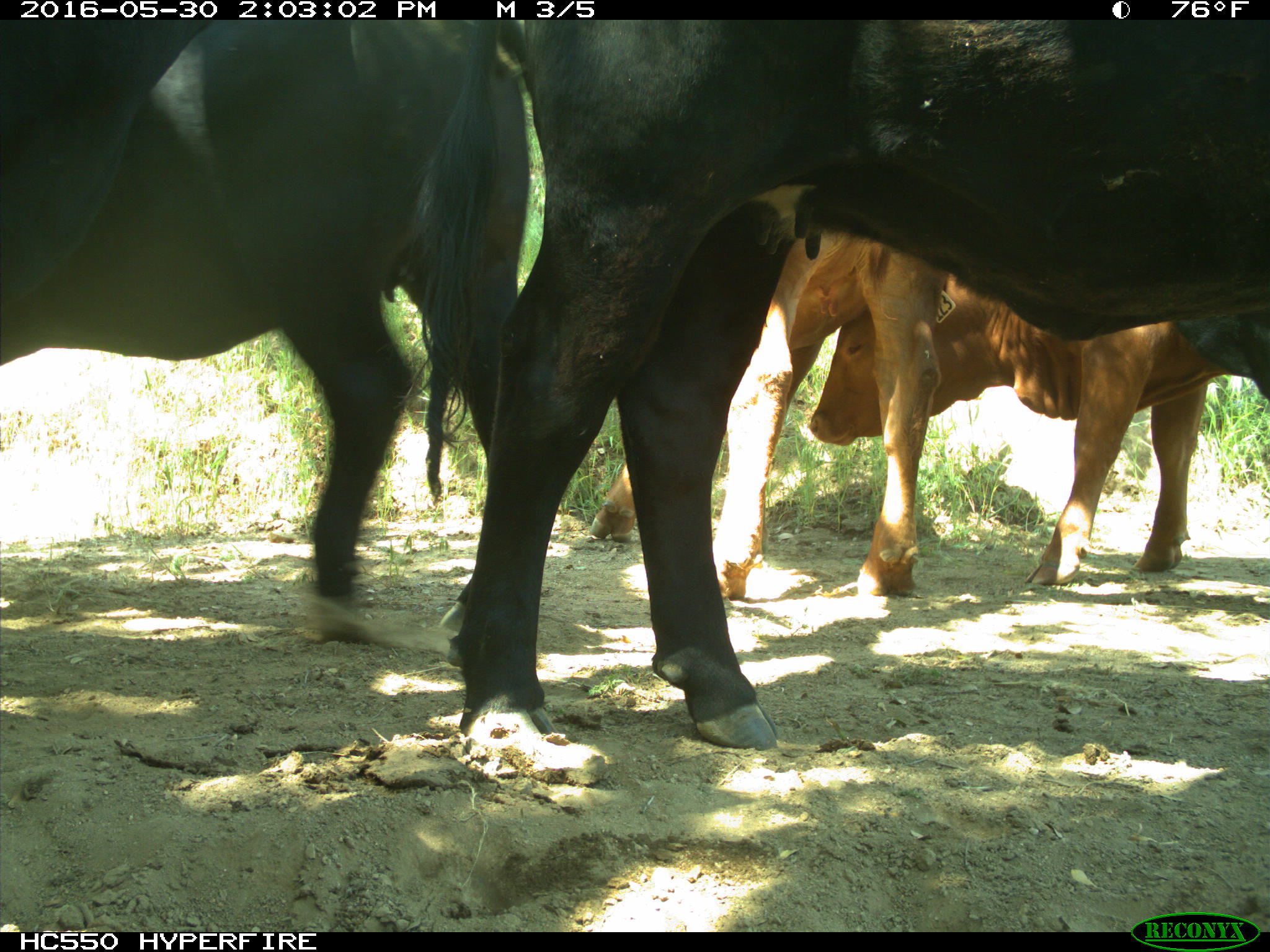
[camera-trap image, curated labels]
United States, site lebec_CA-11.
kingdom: Animalia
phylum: Chordata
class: Mammalia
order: Artiodactyla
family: Bovidae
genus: Bos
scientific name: Bos taurus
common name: domestic cow